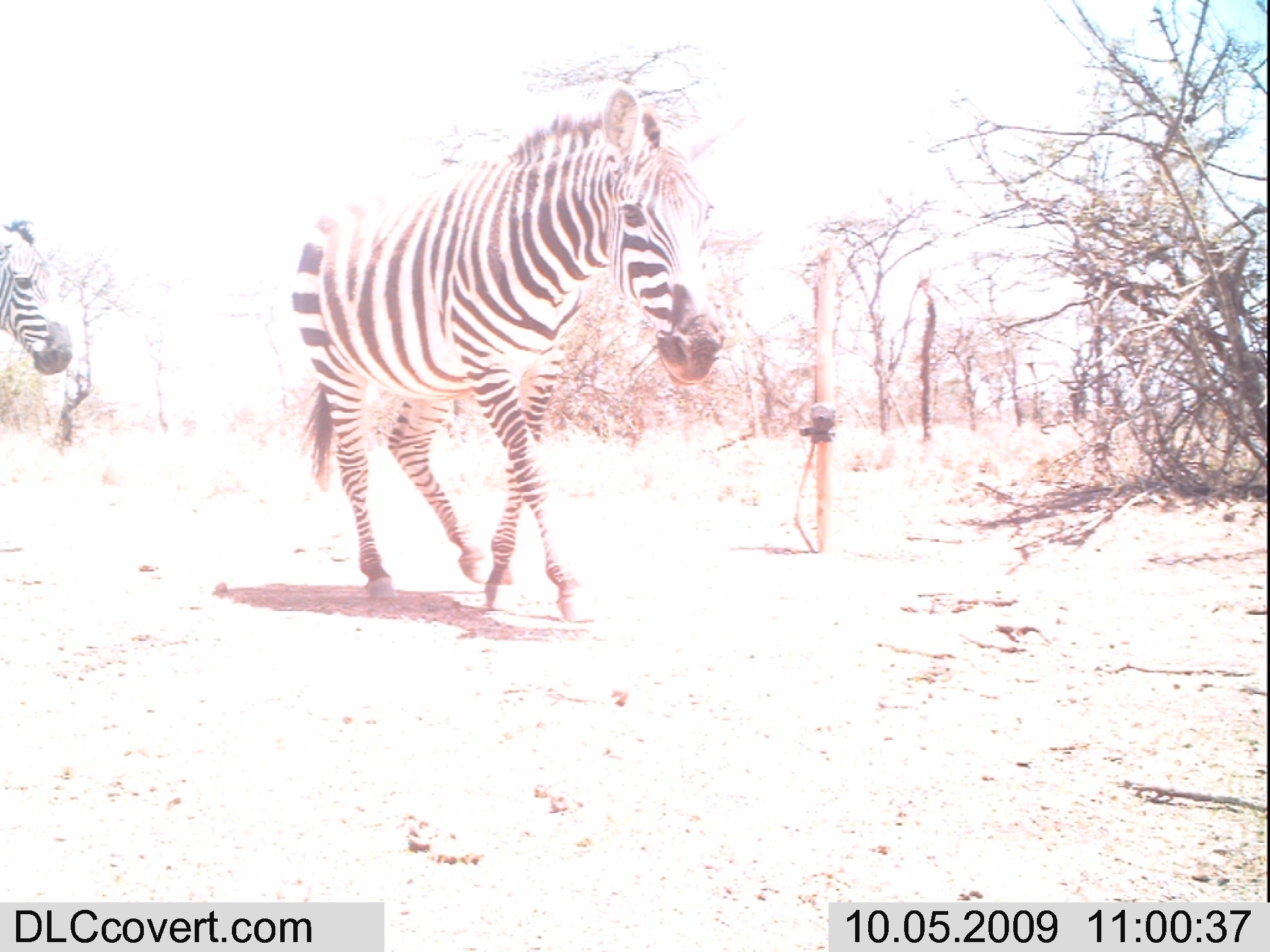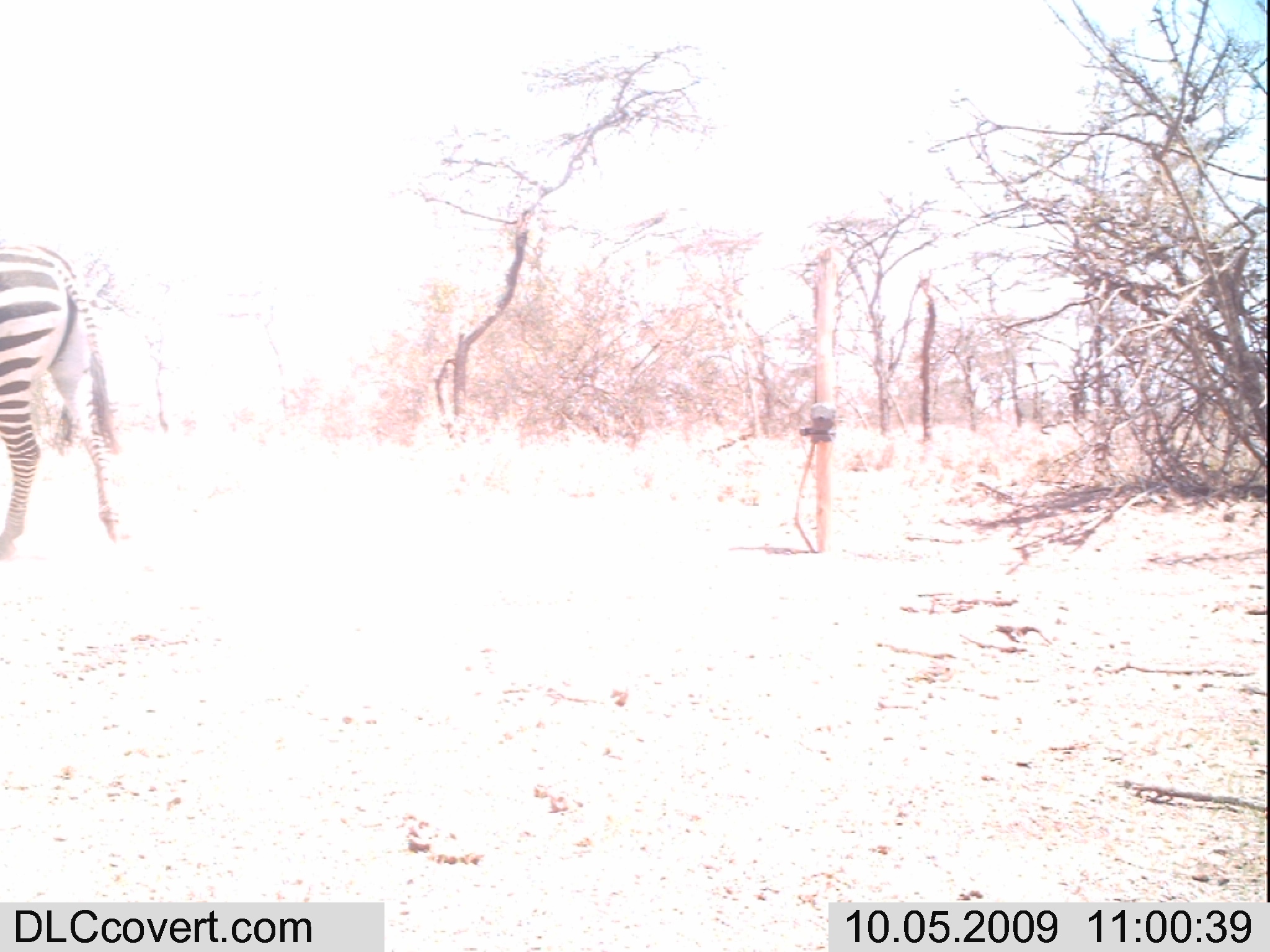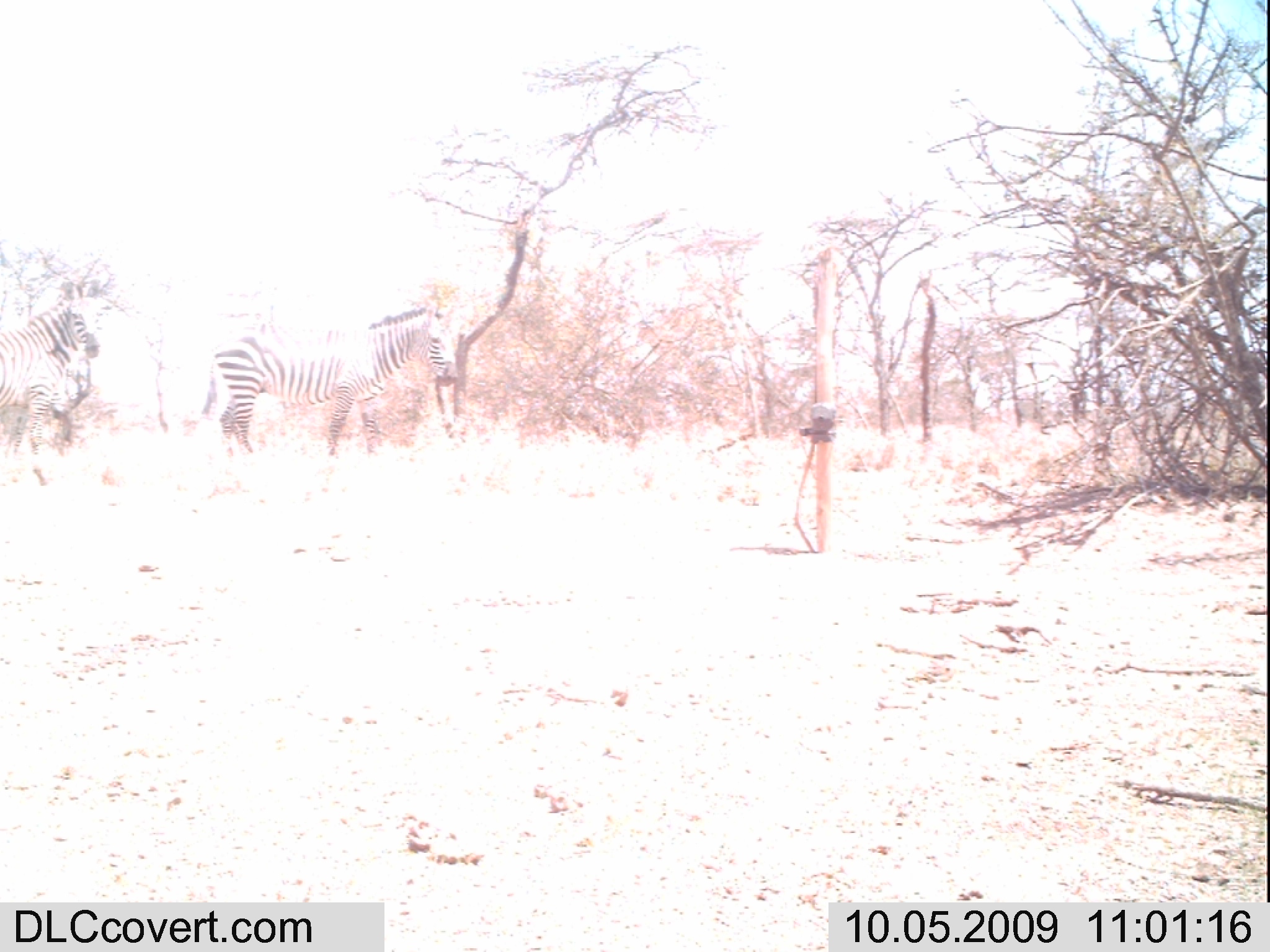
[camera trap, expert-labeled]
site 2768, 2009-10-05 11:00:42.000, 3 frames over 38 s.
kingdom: Animalia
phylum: Chordata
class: Mammalia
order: Perissodactyla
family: Equidae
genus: Equus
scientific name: Equus quagga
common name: plains zebra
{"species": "Equus quagga (plains zebra)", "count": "2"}